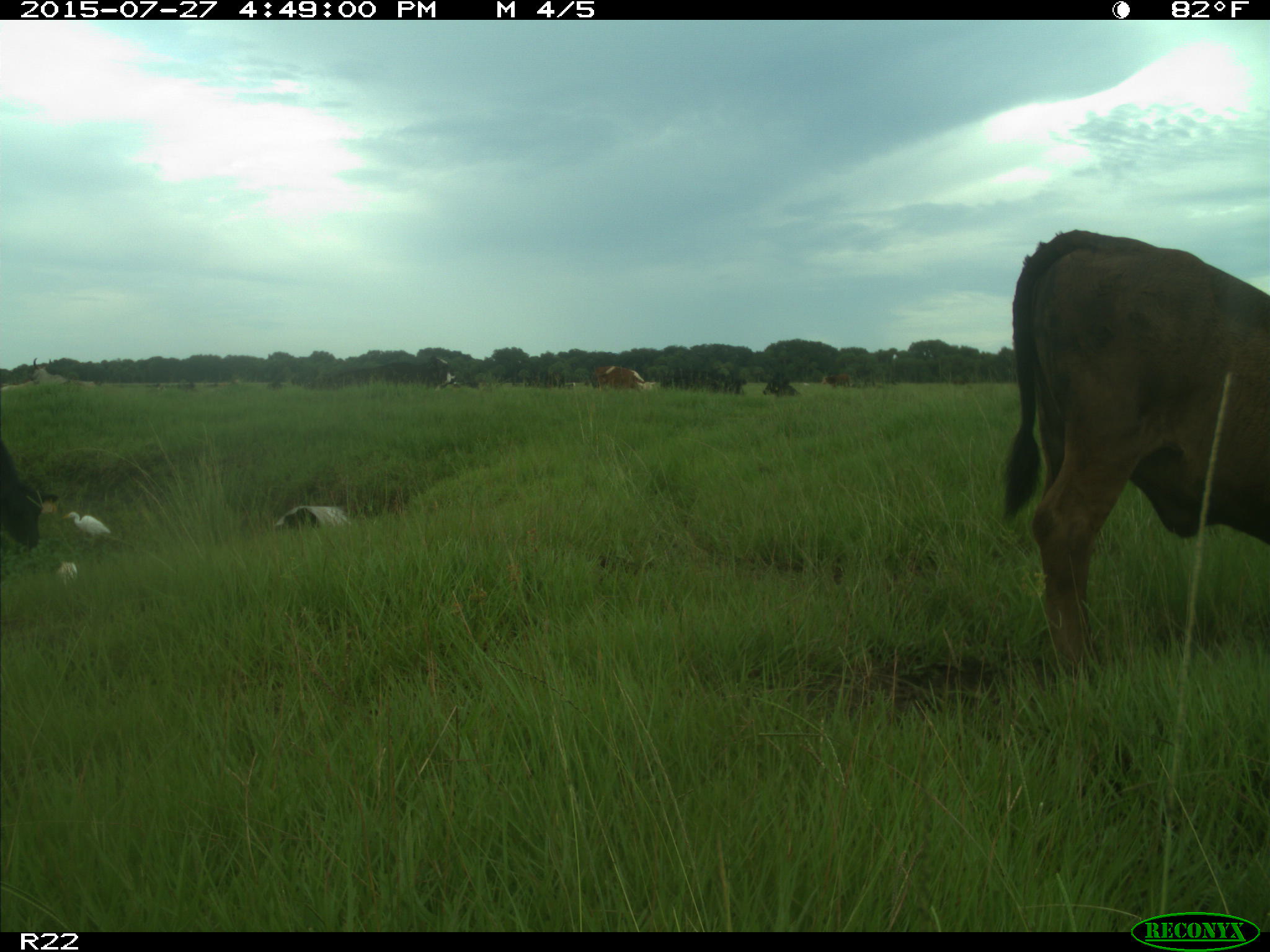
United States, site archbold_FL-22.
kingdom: Animalia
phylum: Chordata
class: Mammalia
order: Artiodactyla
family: Bovidae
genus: Bos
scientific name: Bos taurus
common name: domestic cow